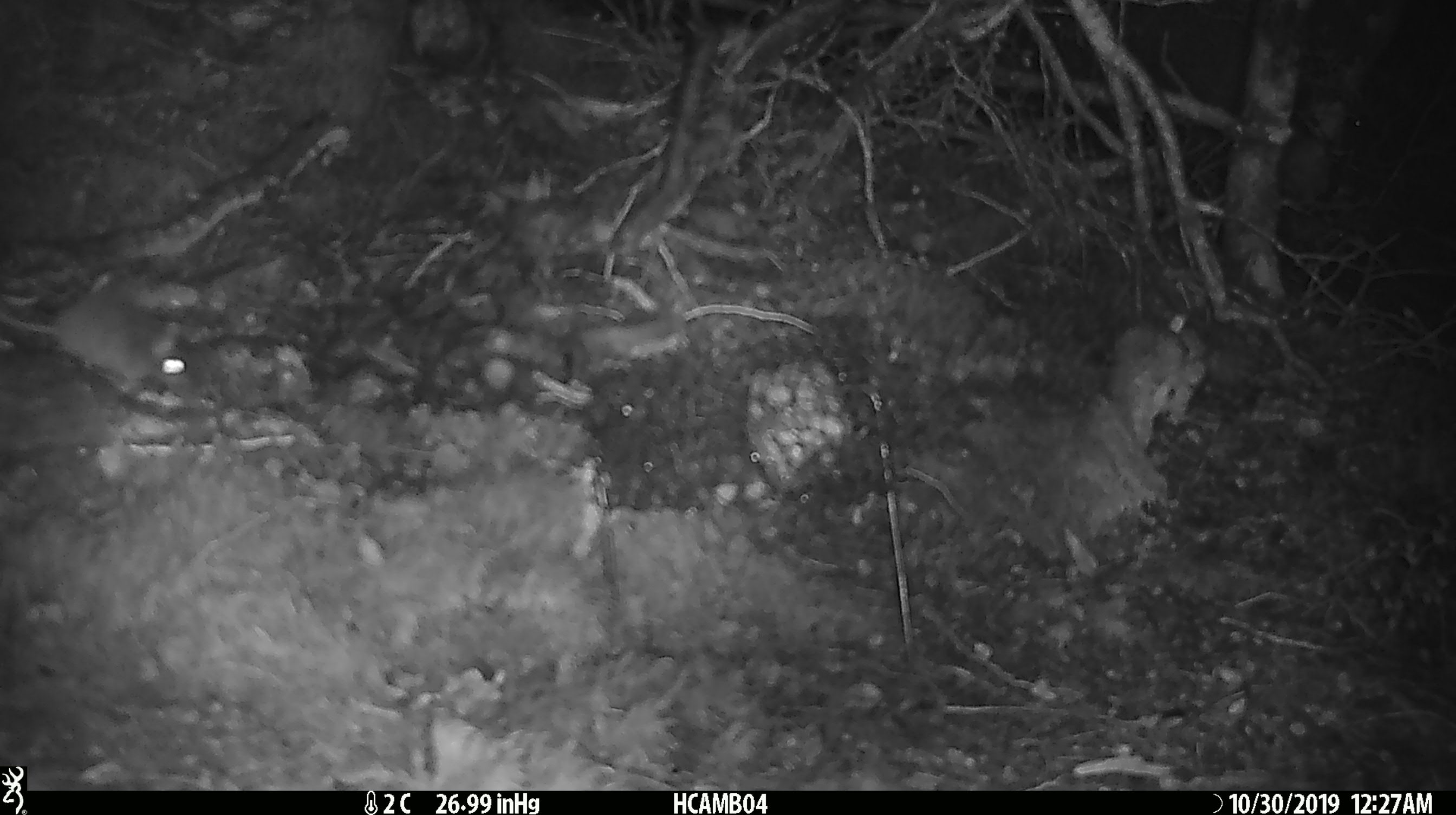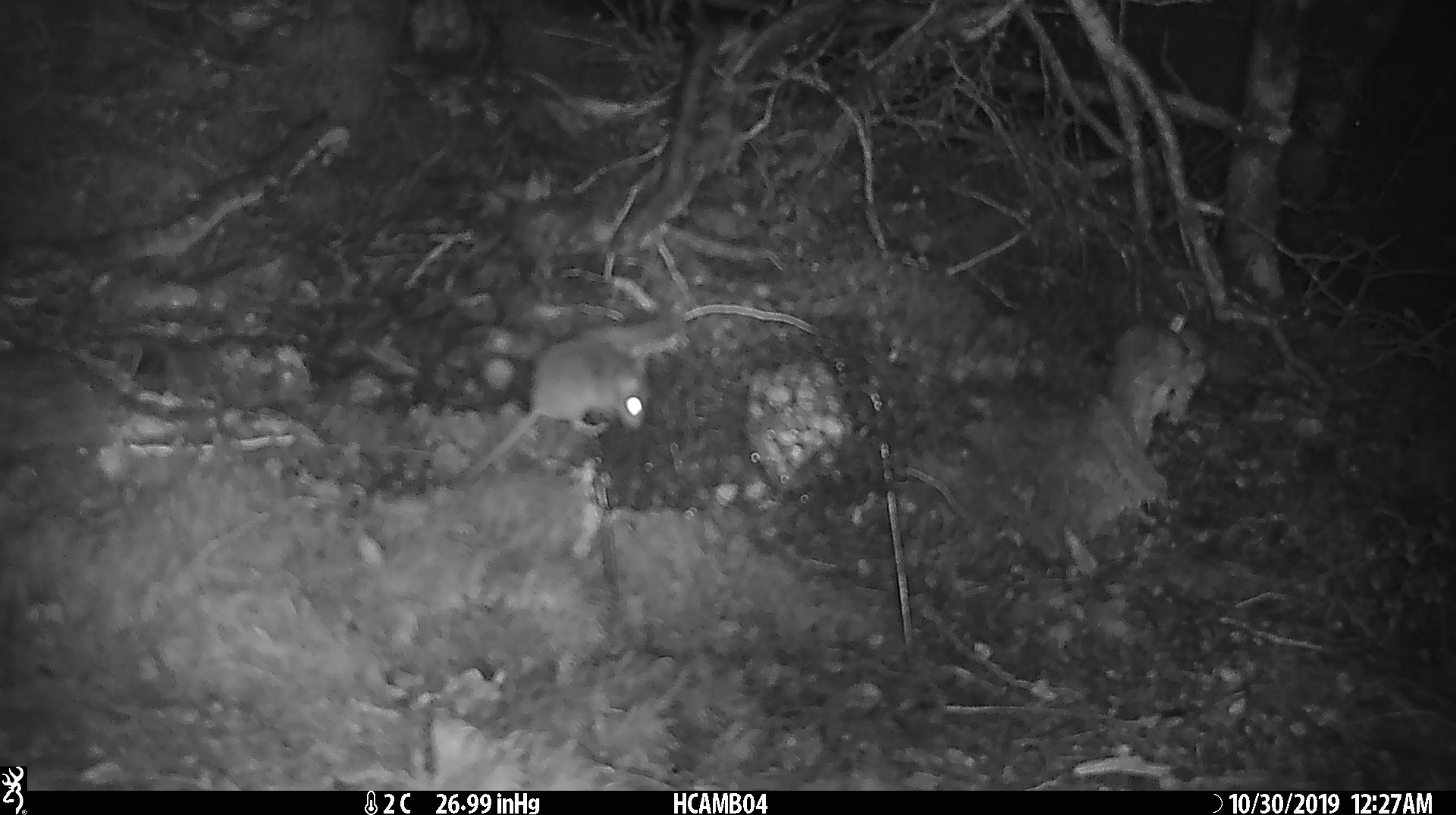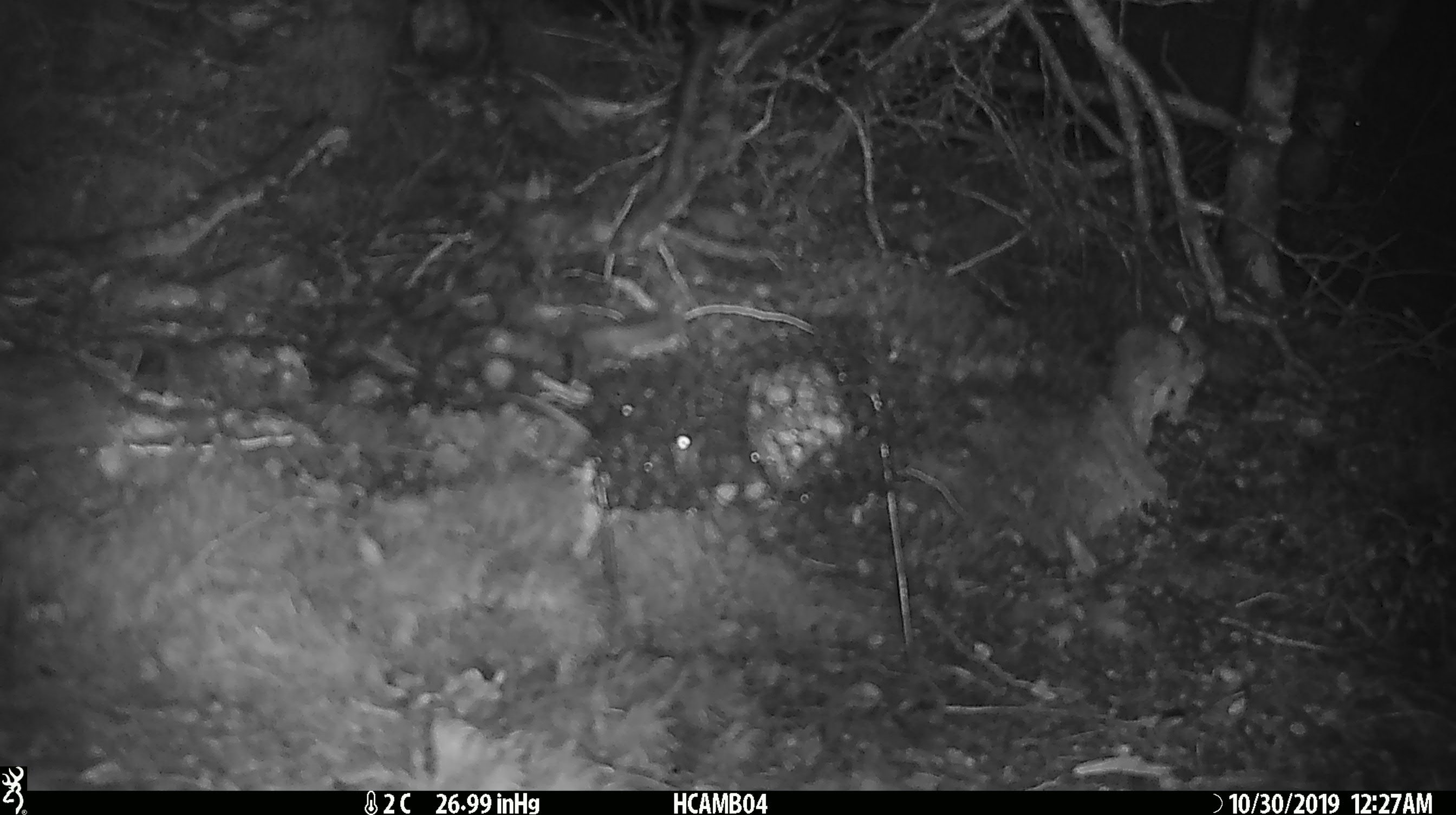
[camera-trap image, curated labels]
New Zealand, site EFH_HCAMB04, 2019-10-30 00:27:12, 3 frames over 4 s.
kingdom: Animalia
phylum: Chordata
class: Mammalia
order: Rodentia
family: Muridae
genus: Mus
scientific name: Mus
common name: mouse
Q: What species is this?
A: Mouse (Mus).